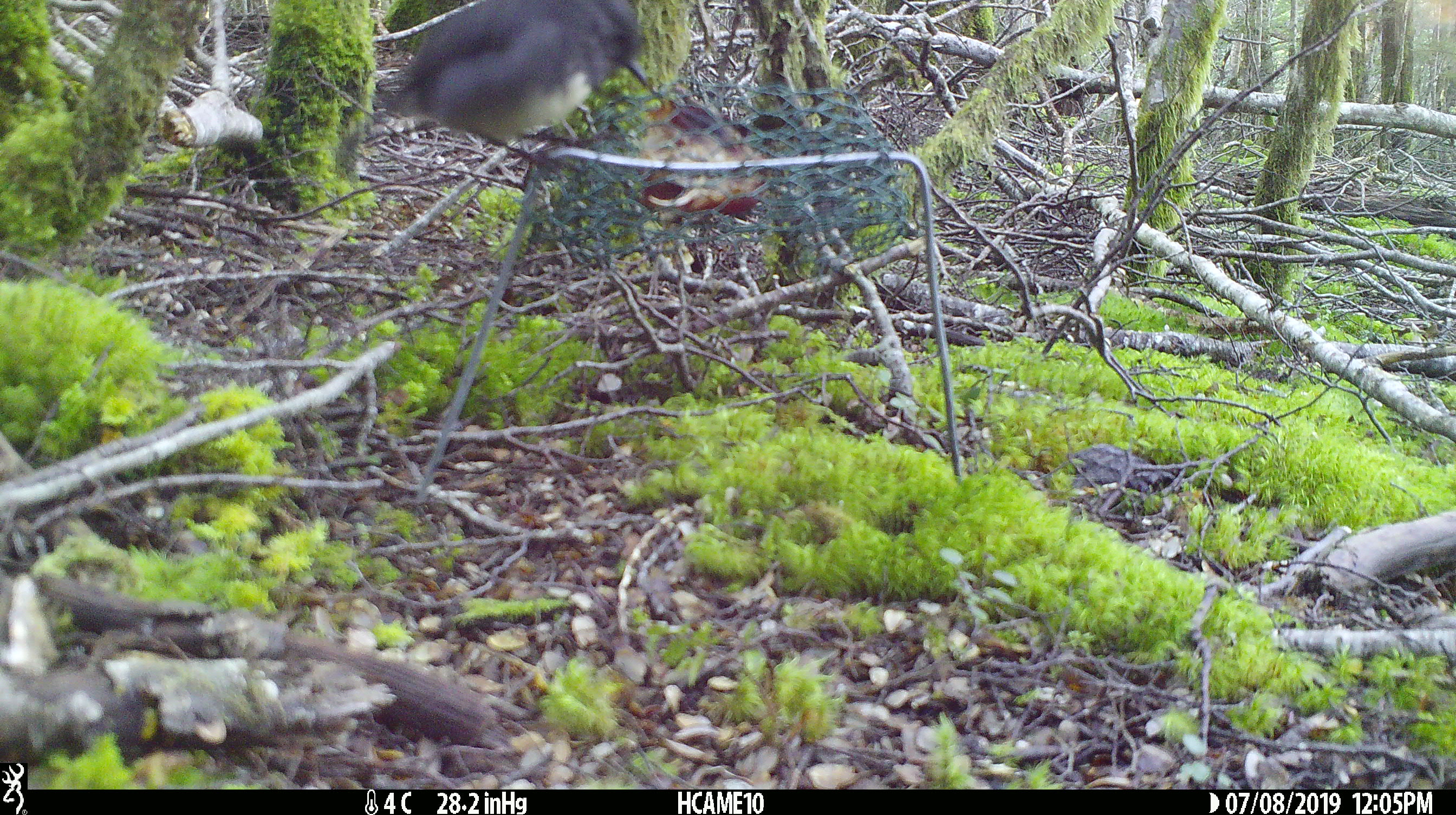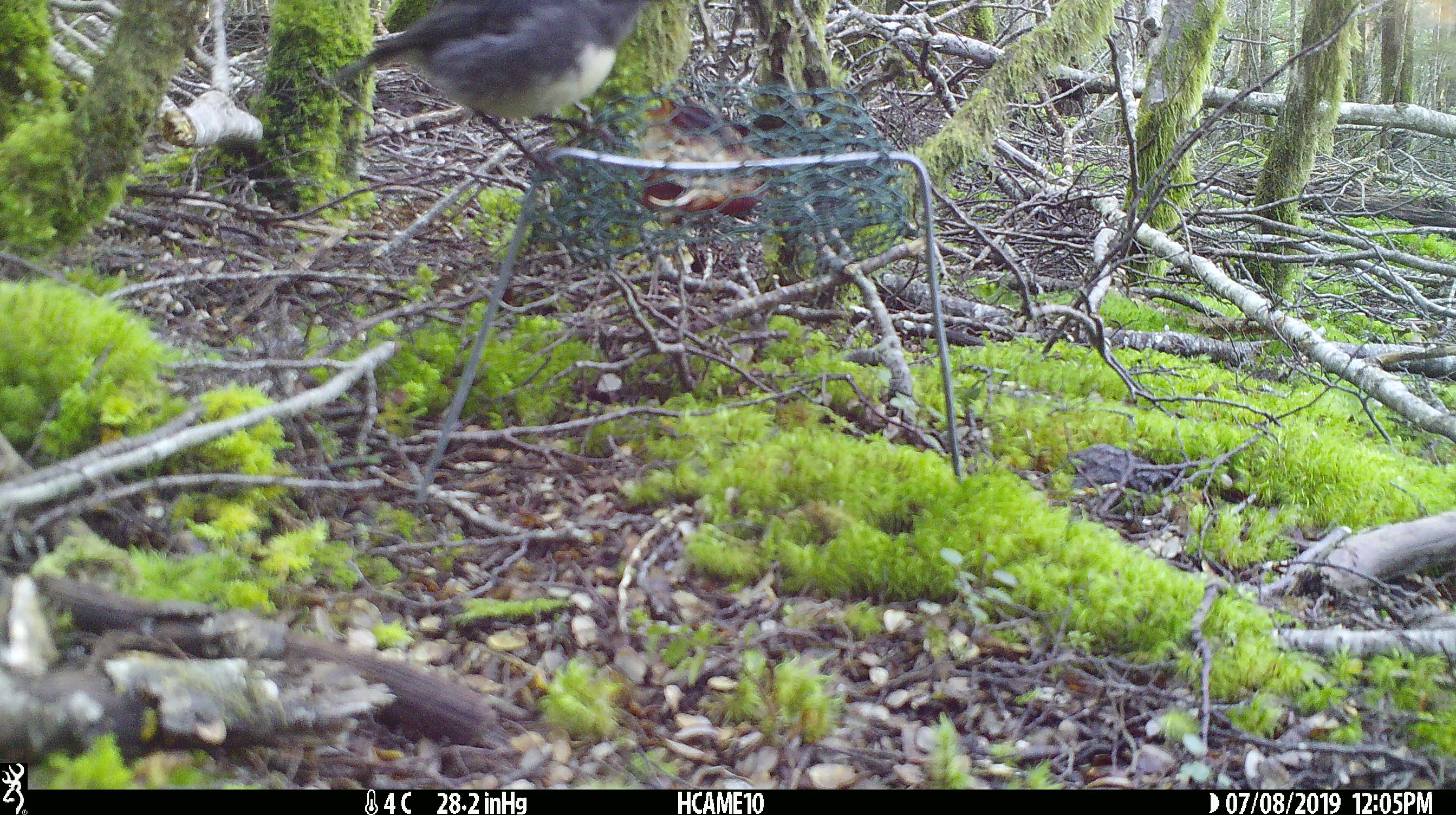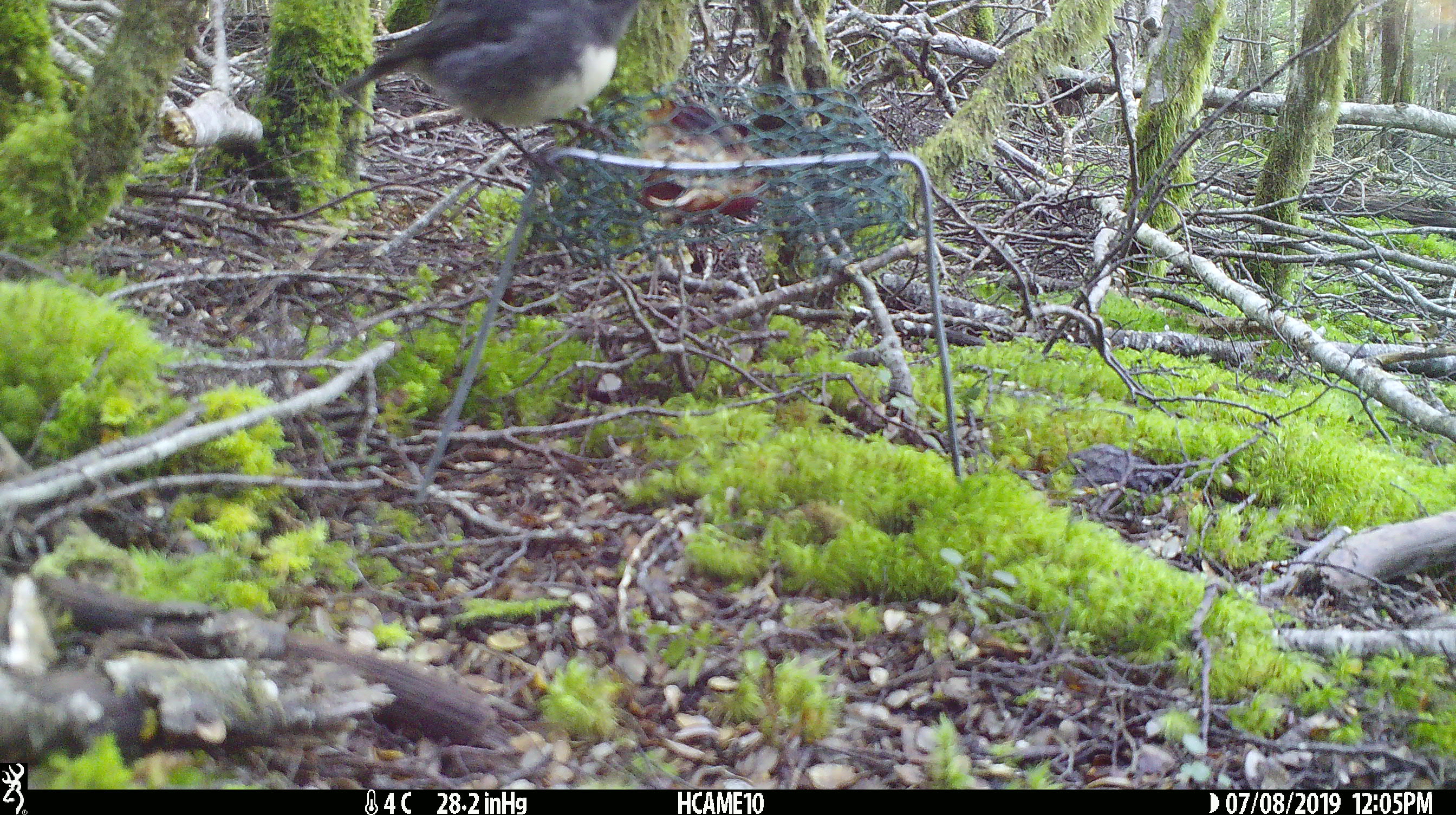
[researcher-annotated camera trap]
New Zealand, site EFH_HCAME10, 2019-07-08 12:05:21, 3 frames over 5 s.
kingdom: Animalia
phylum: Chordata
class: Aves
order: Passeriformes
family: Petroicidae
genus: Petroica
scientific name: Petroica australis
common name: new zealand robin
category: robin